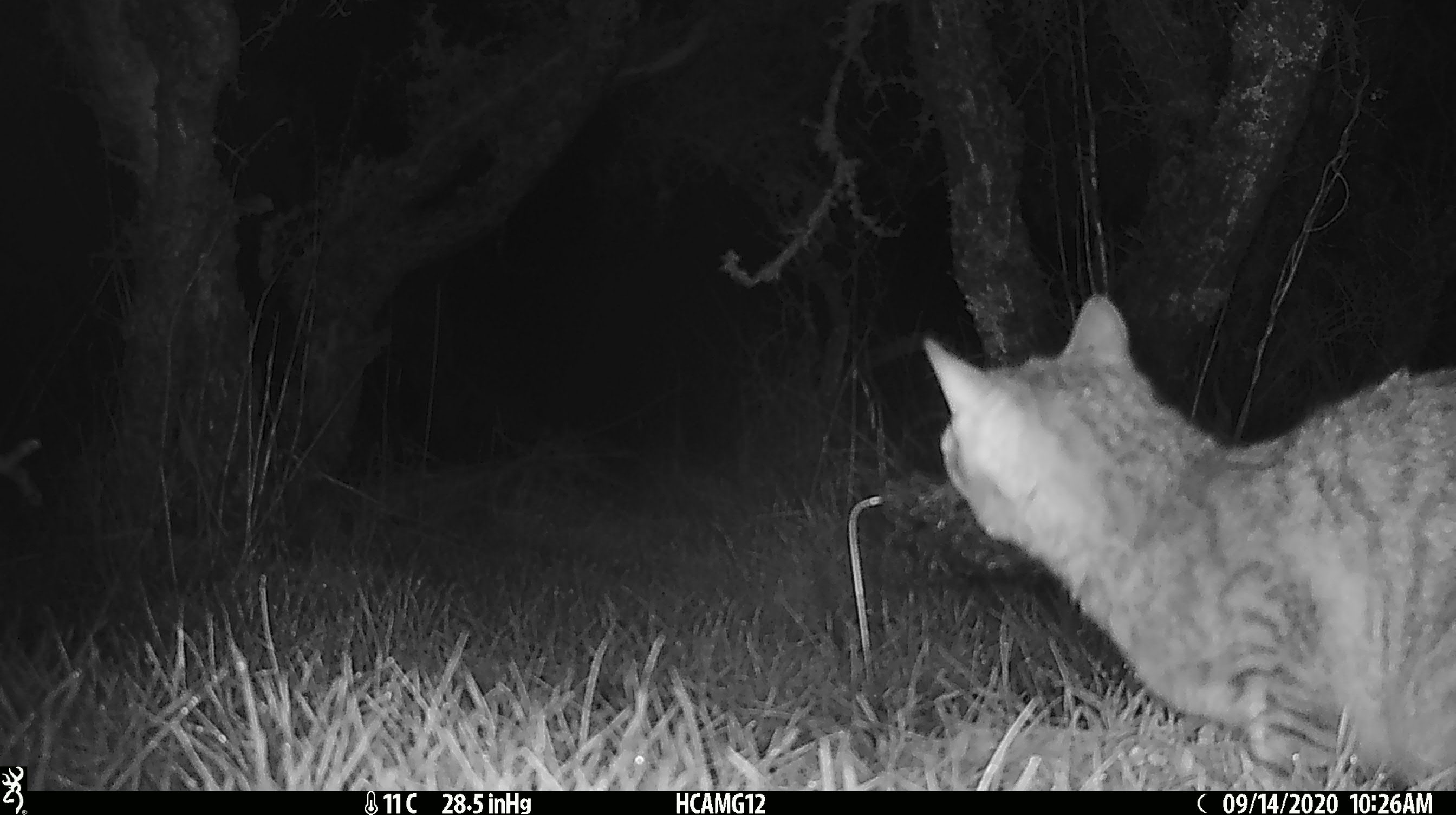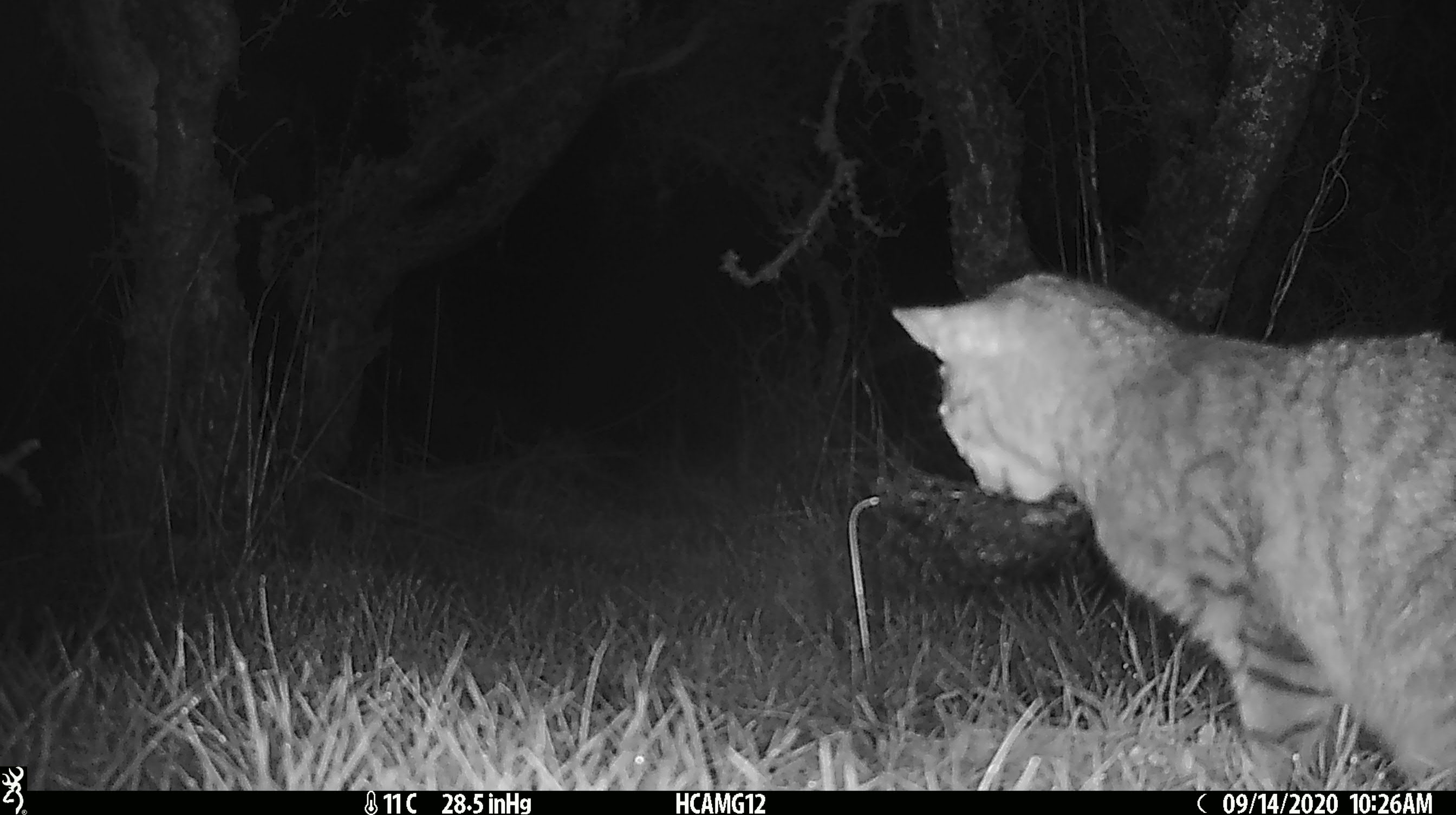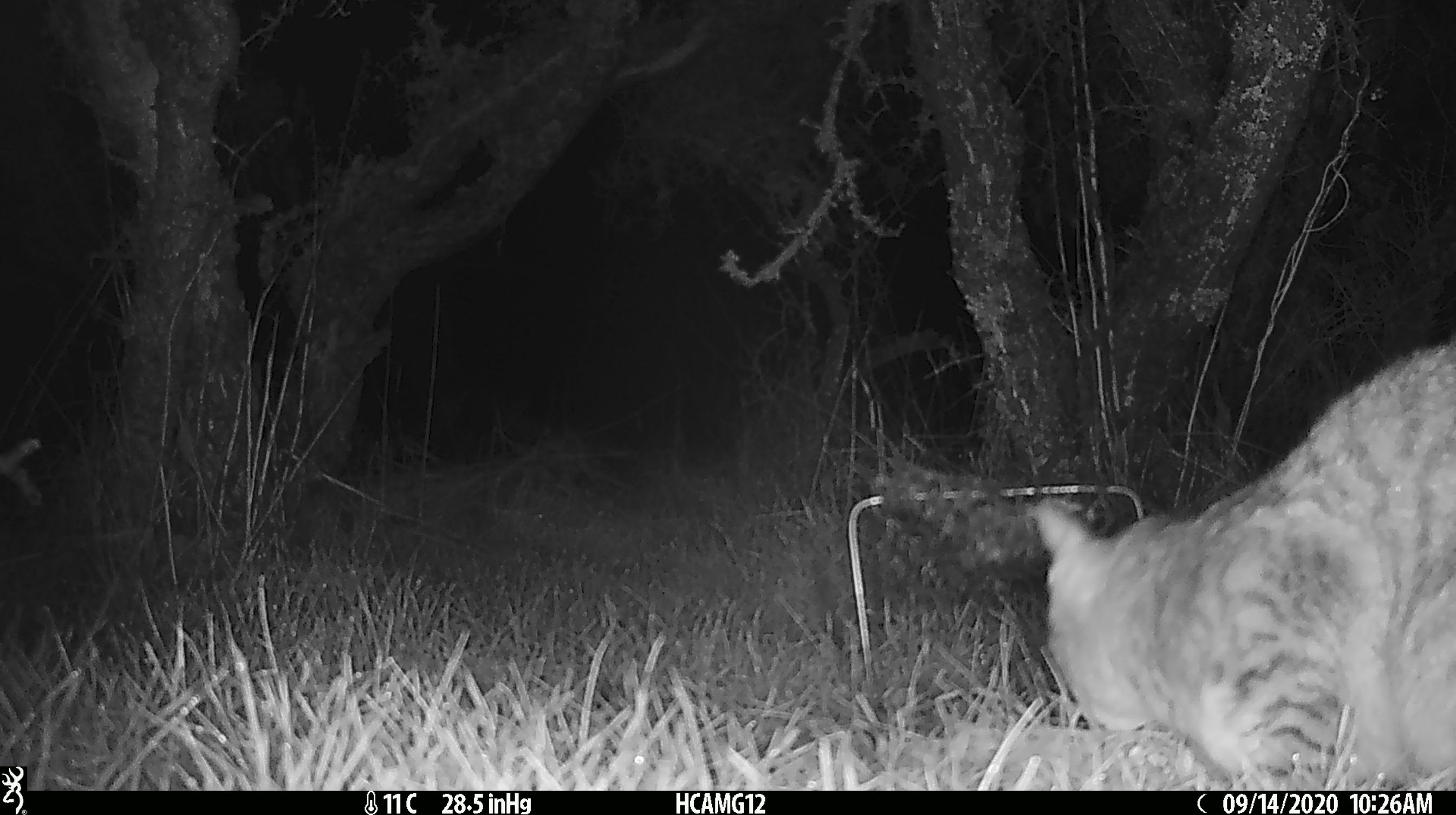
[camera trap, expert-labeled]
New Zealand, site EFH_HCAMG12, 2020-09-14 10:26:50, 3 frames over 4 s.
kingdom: Animalia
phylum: Chordata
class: Mammalia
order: Carnivora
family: Felidae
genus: Felis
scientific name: Felis catus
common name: domestic cat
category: cat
Cat (domestic cat) (Felis catus).